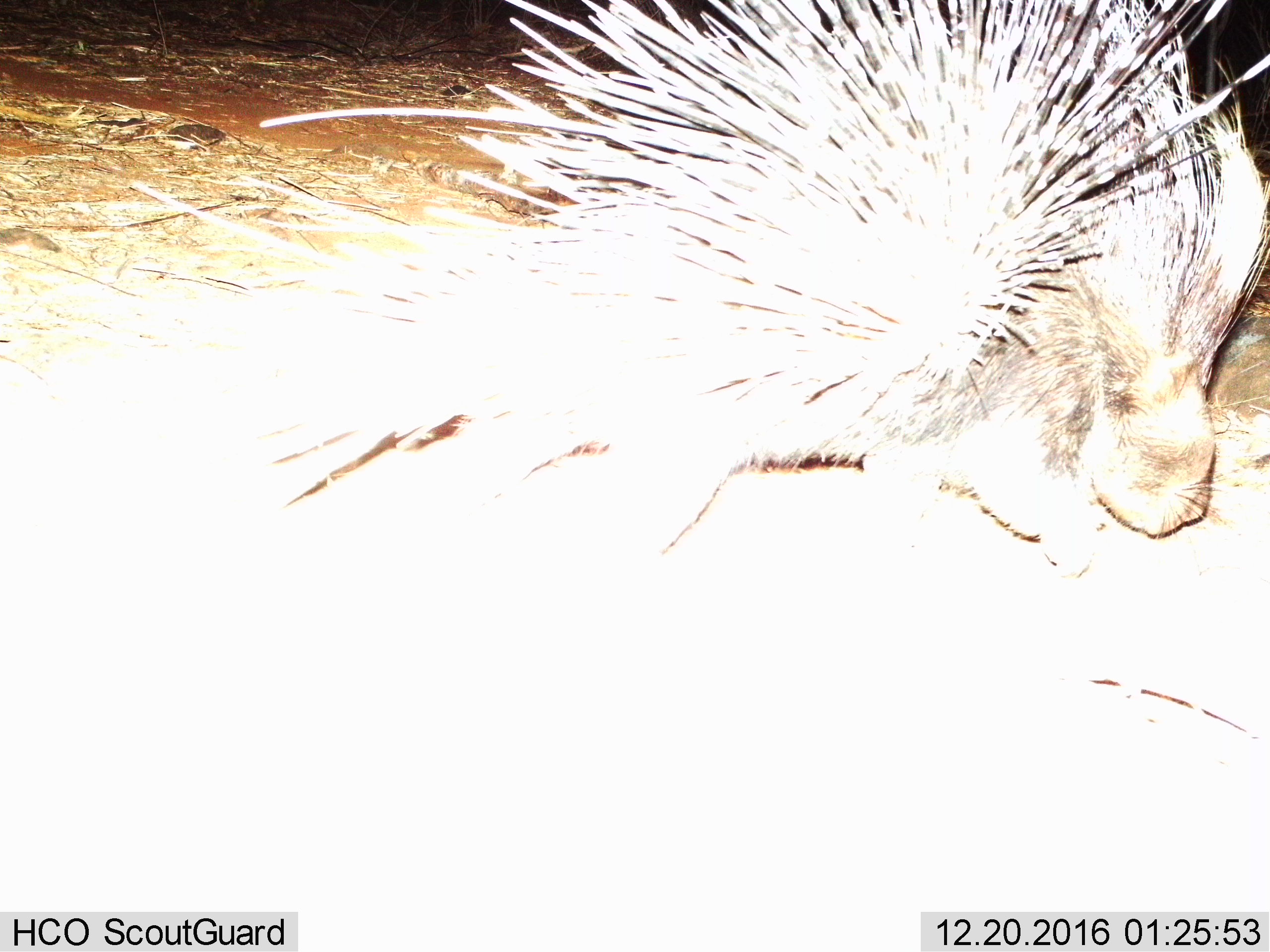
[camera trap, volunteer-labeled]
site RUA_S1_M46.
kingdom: Animalia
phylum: Chordata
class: Mammalia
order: Rodentia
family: Hystricidae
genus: Hystrix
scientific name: Hystrix cristata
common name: crested porcupine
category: porcupine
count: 1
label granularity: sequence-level